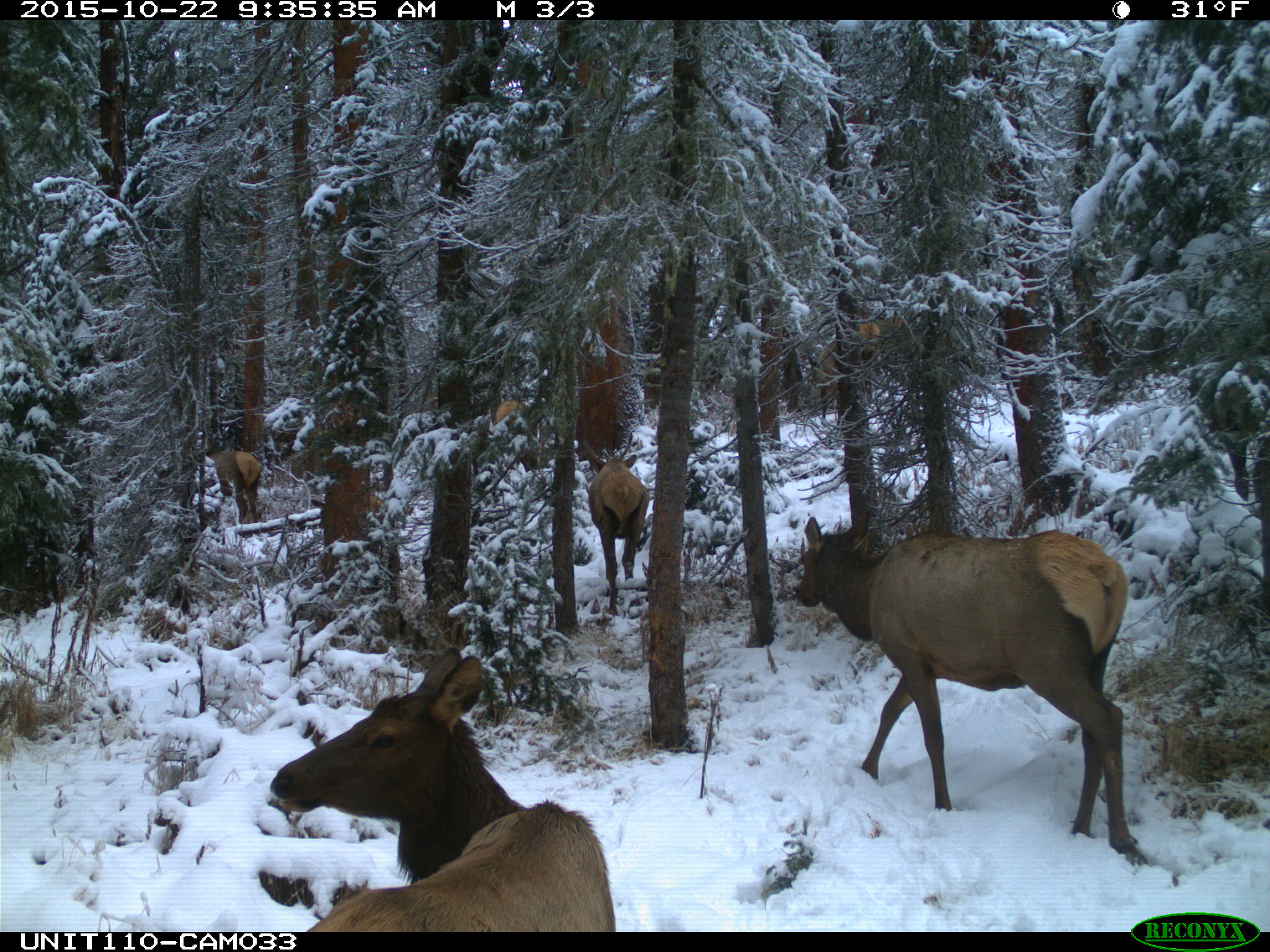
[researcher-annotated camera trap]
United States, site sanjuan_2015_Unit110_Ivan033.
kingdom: Animalia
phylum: Chordata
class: Mammalia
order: Artiodactyla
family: Cervidae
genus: Cervus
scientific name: Cervus elaphus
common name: red deer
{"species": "Cervus elaphus (red deer)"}